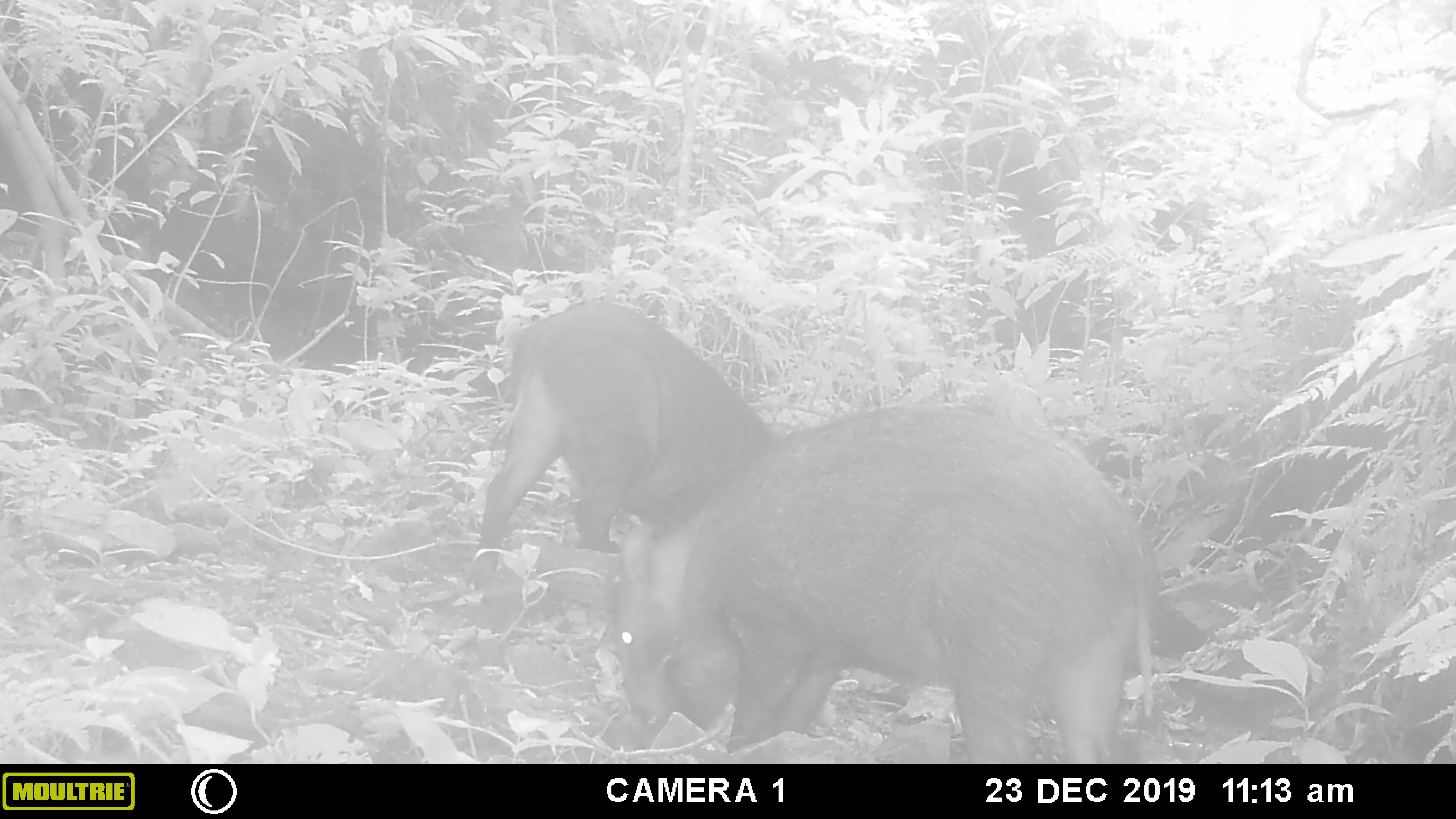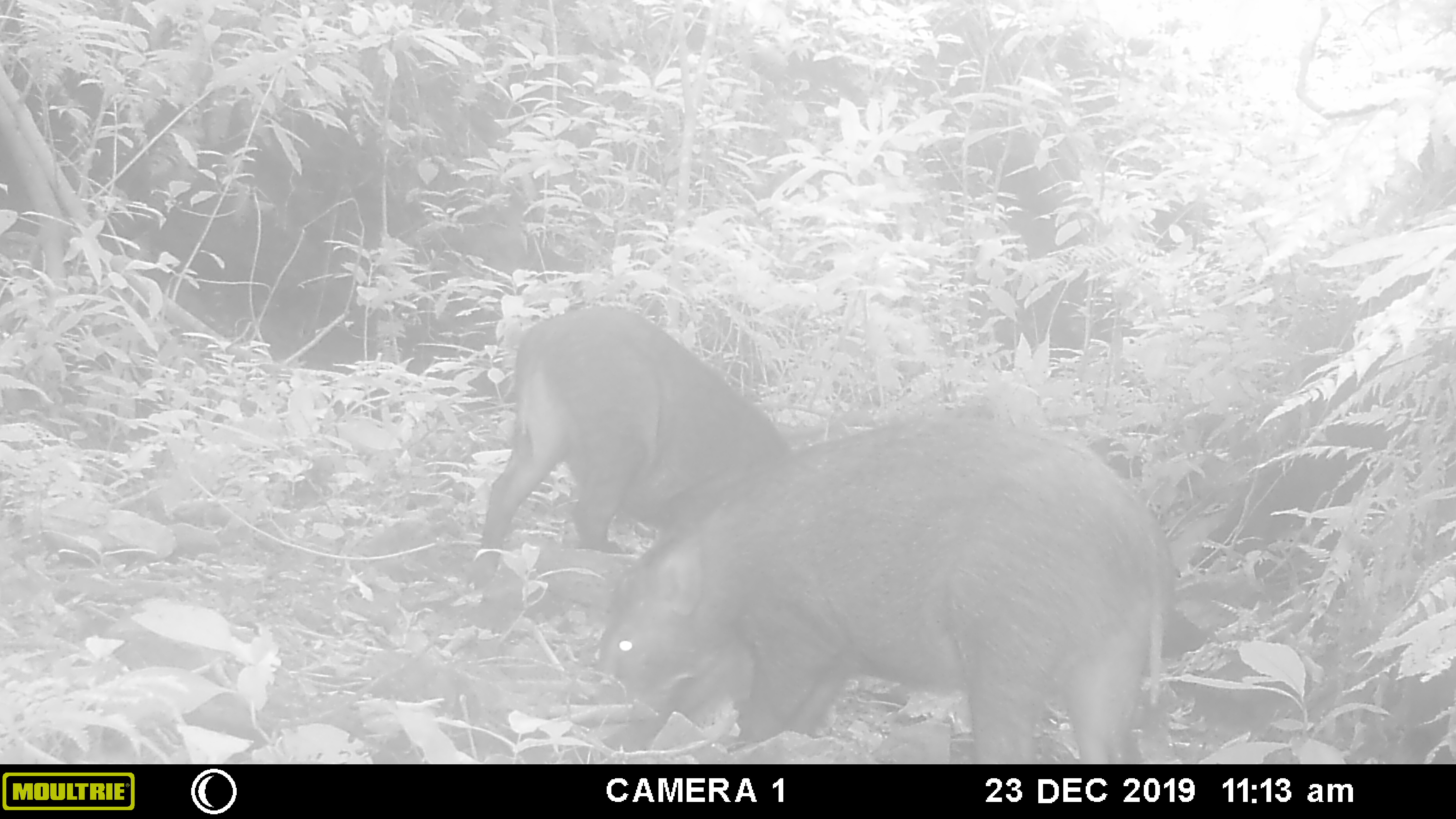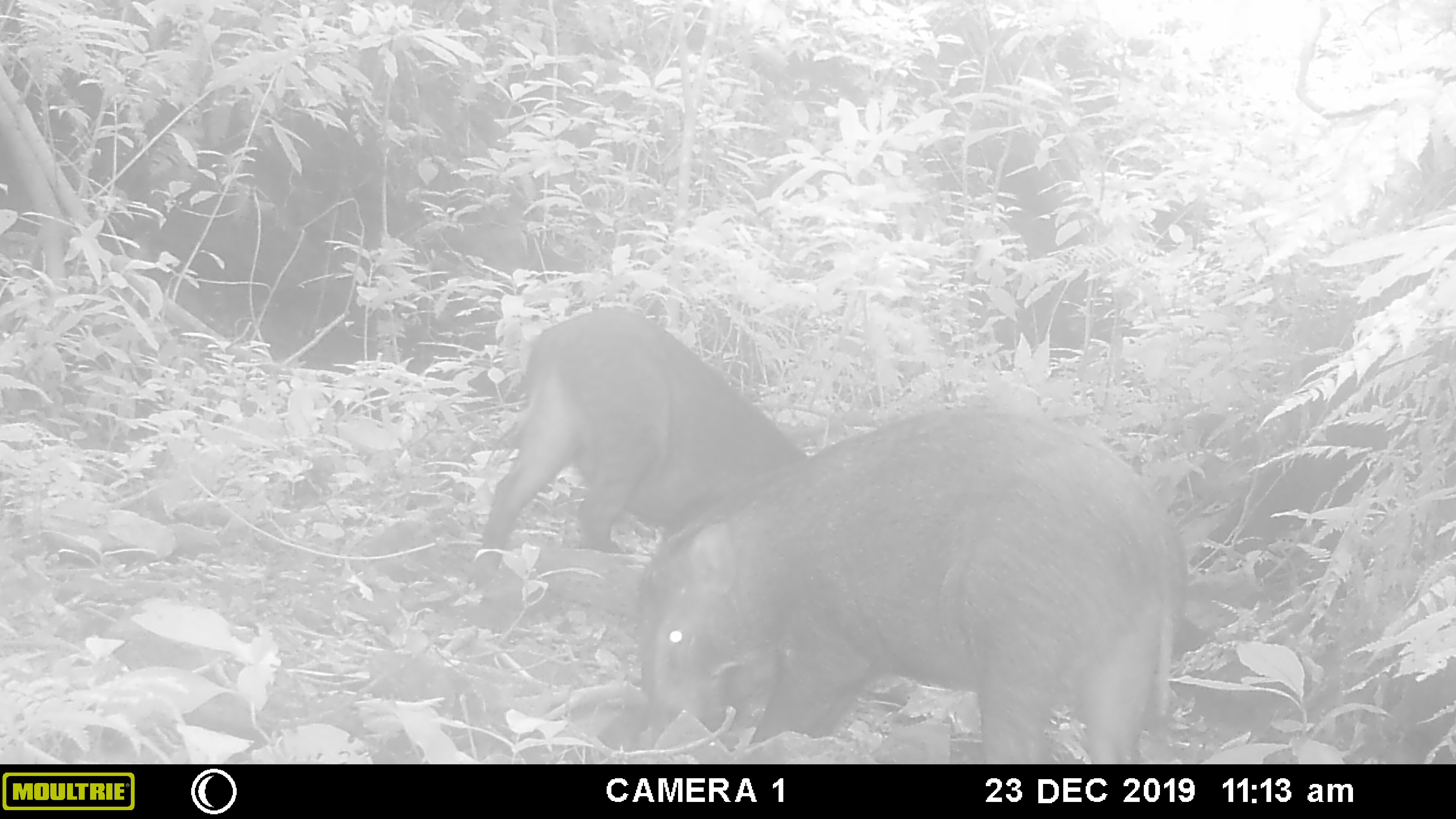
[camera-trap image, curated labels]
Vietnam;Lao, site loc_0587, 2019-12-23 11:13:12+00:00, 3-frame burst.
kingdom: Animalia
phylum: Chordata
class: Mammalia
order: Artiodactyla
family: Suidae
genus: Sus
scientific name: Sus scrofa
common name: eurasian wild pig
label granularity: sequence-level